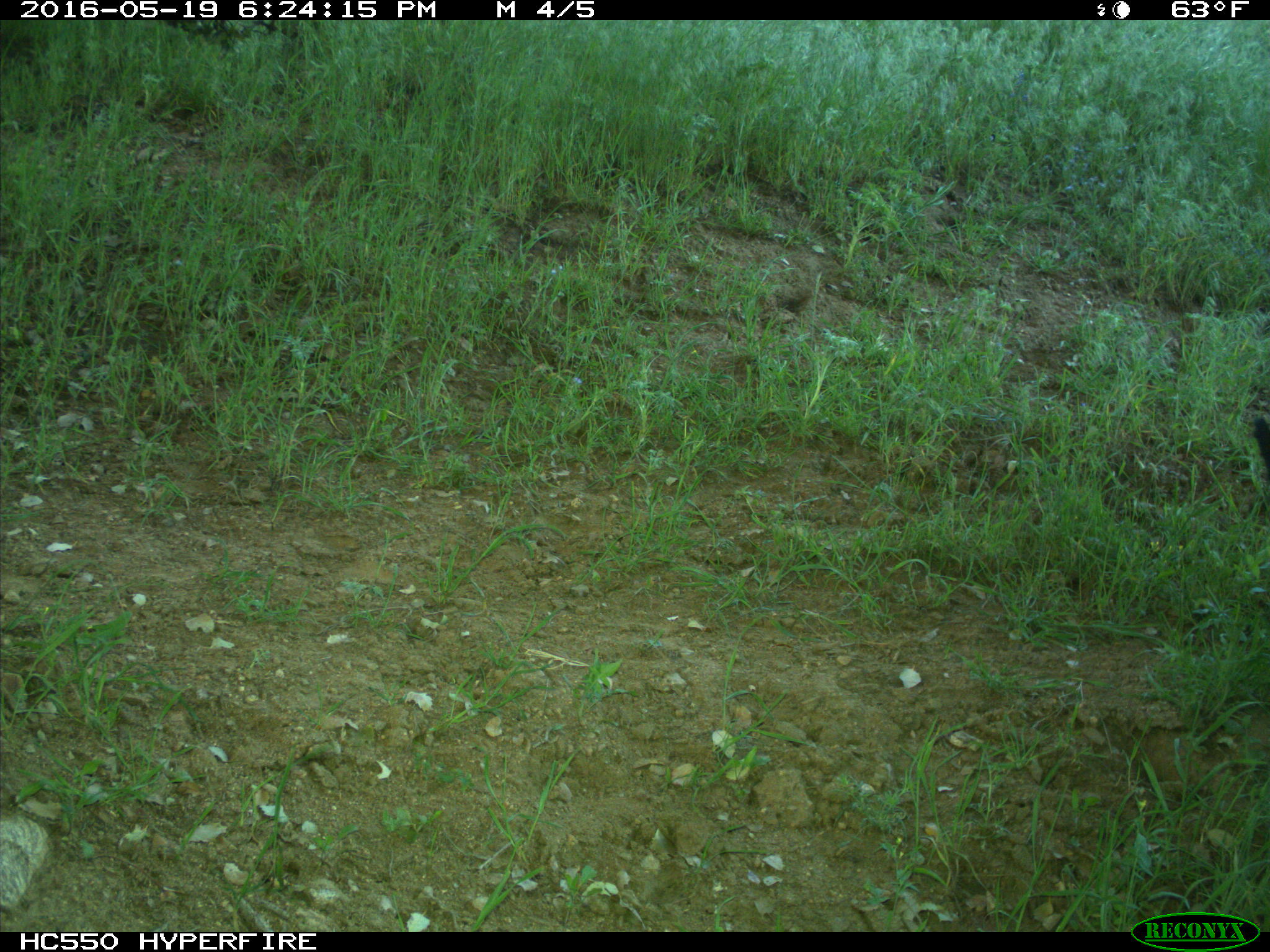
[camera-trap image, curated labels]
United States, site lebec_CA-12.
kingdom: Animalia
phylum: Chordata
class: Mammalia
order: Artiodactyla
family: Bovidae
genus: Bos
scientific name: Bos taurus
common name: domestic cow